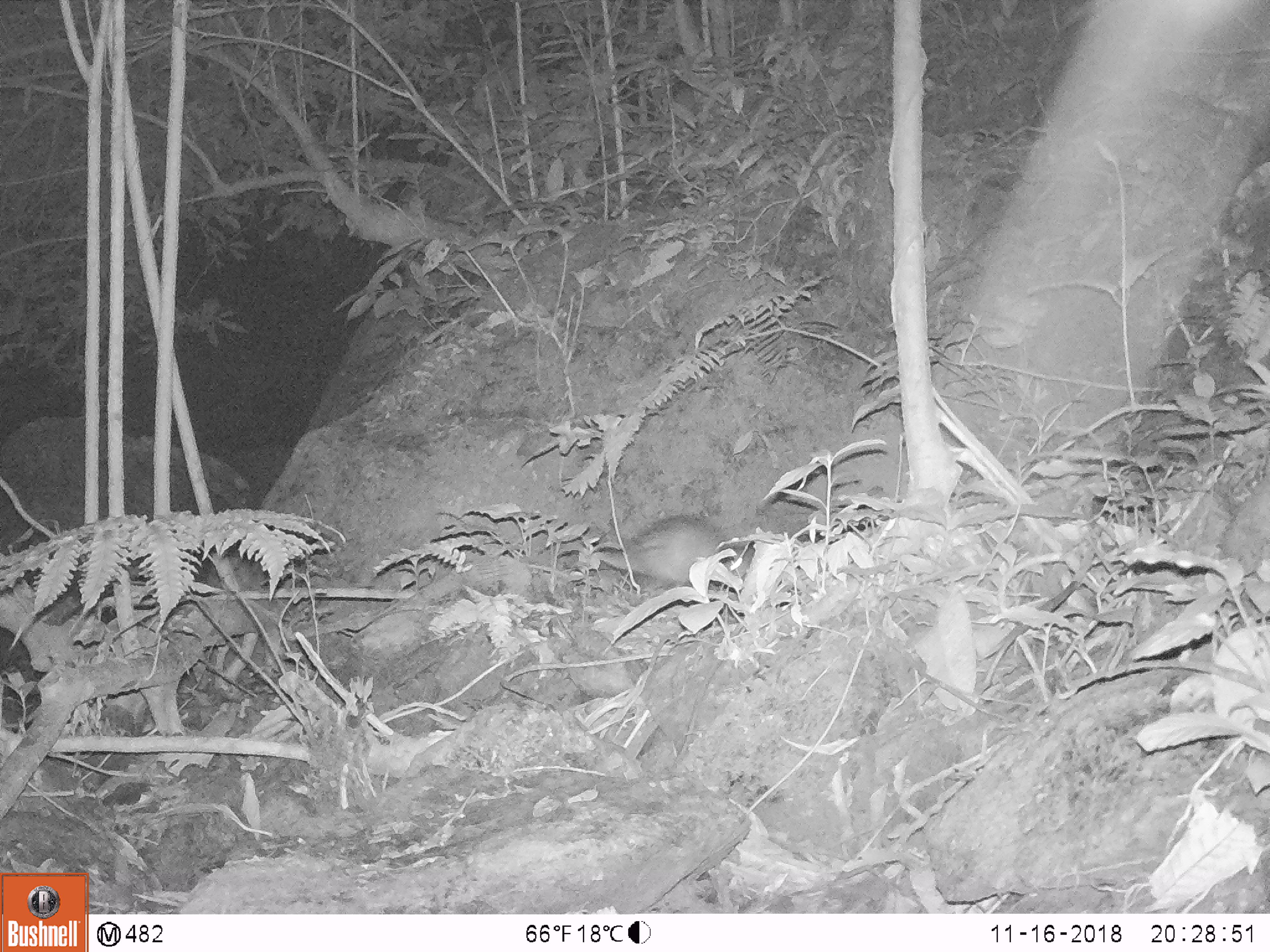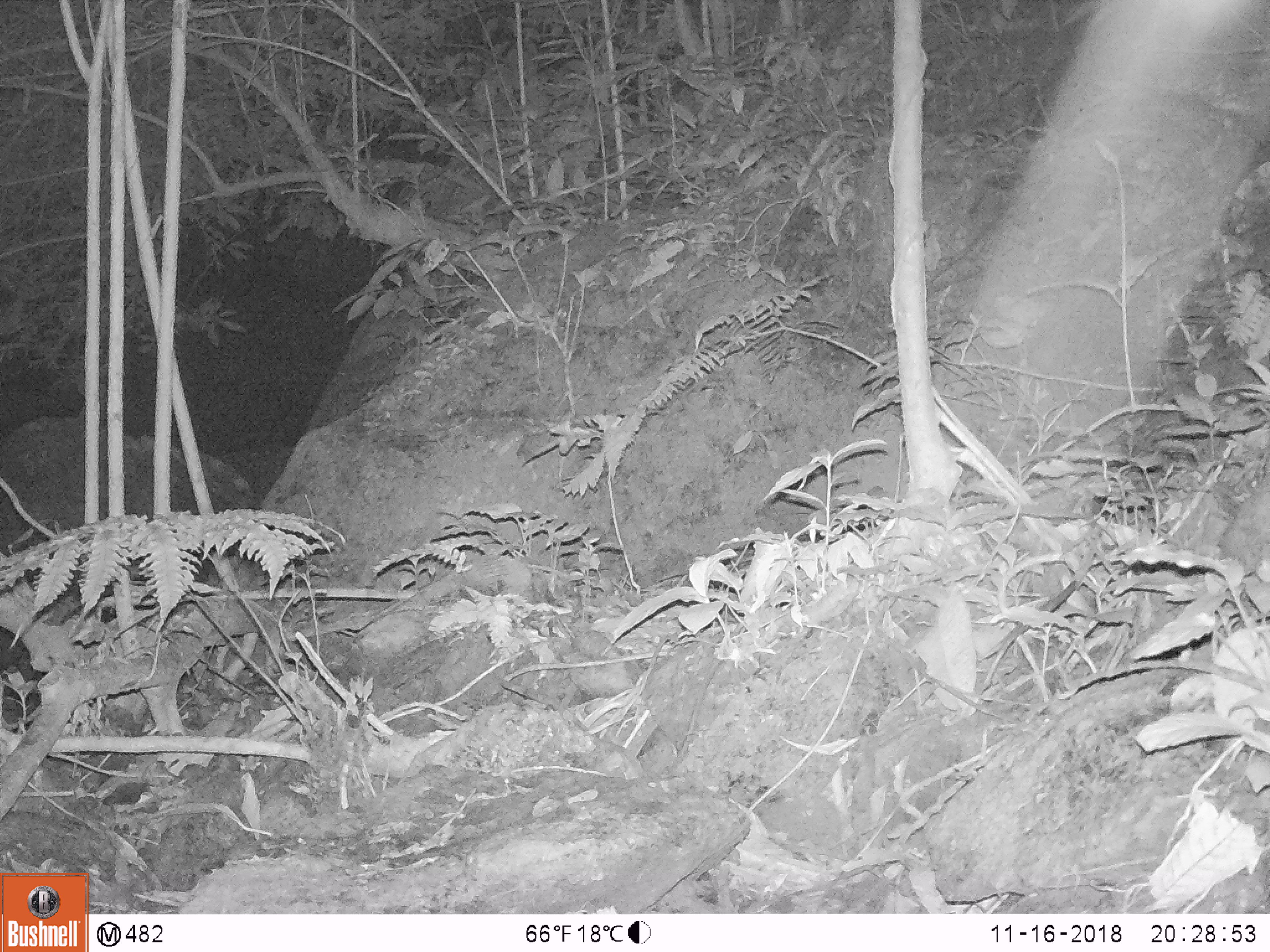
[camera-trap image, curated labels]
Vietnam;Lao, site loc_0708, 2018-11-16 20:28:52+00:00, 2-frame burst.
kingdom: Animalia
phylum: Chordata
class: Mammalia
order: Rodentia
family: Hystricidae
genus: Atherurus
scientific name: Atherurus macrourus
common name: asiatic brush-tailed porcupine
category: asiatic brush tailed porcupine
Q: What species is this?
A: Asiatic brush tailed porcupine (asiatic brush-tailed porcupine) (Atherurus macrourus).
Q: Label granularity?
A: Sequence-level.